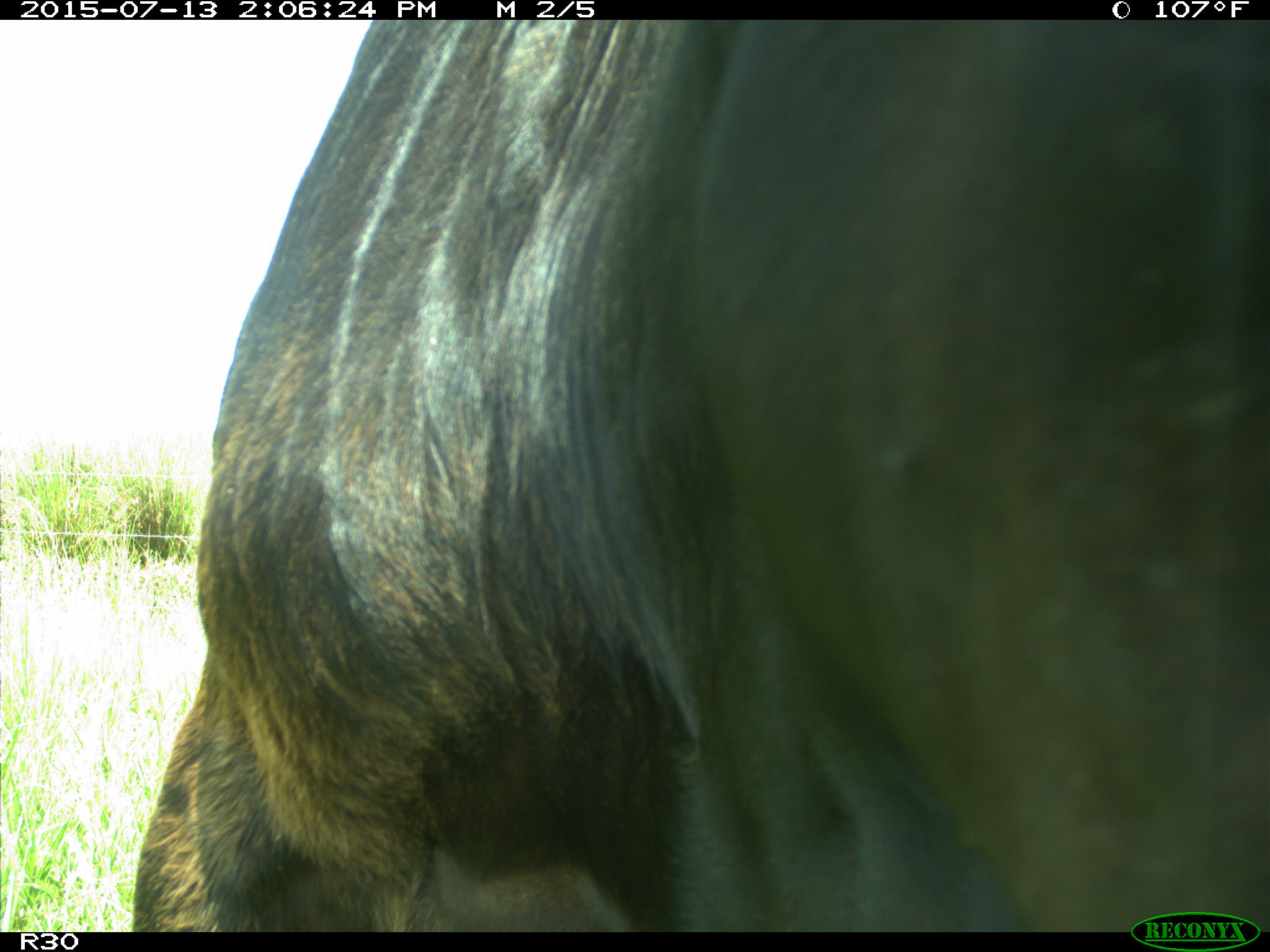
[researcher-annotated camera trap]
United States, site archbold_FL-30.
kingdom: Animalia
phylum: Chordata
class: Mammalia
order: Artiodactyla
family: Bovidae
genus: Bos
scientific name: Bos taurus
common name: domestic cow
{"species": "Bos taurus (domestic cow)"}